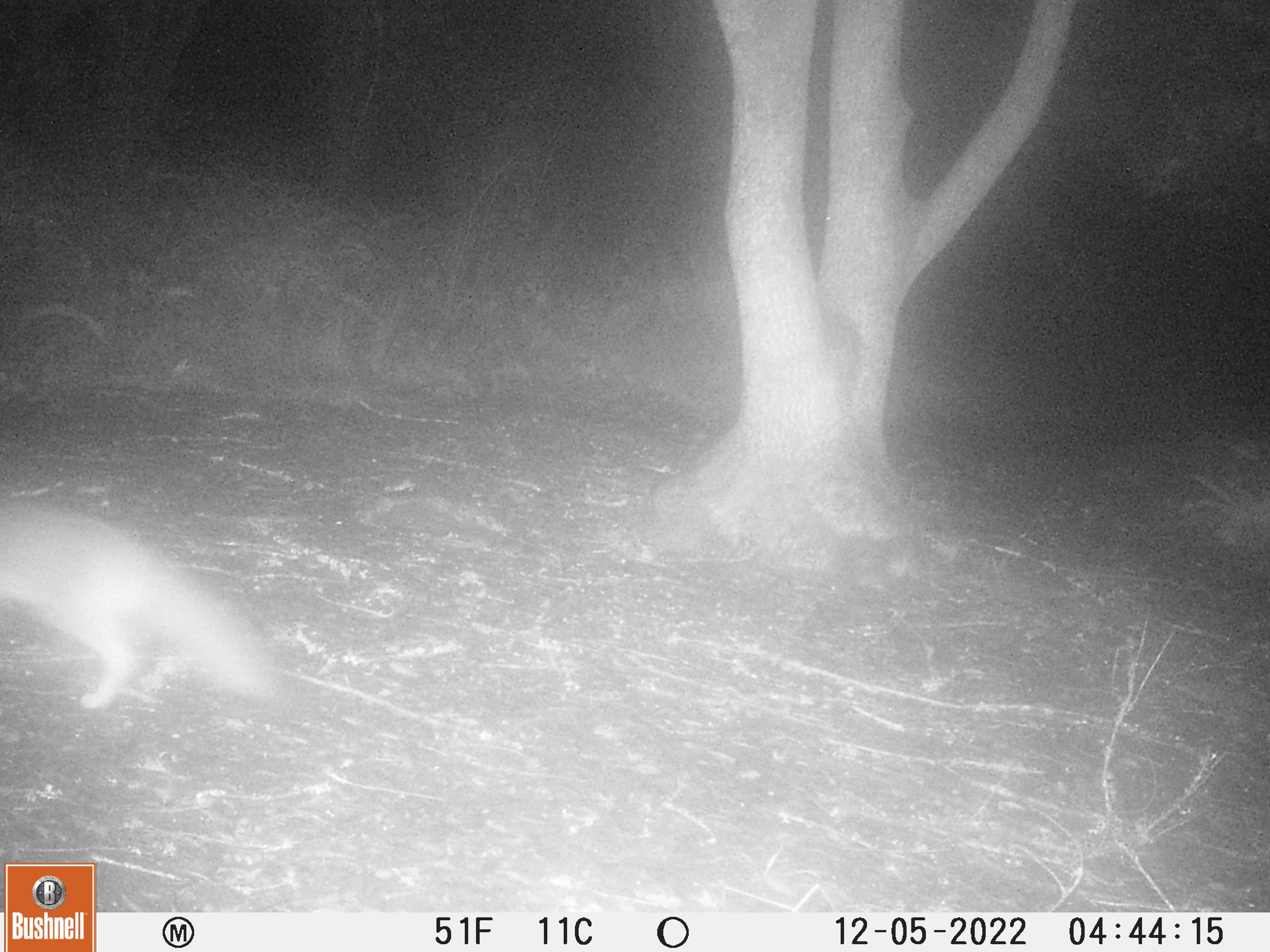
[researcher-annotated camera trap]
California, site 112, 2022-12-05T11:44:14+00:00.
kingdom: Animalia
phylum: Chordata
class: Mammalia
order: Carnivora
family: Canidae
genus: Urocyon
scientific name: Urocyon cinereoargenteus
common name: gray fox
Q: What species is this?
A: Gray fox (Urocyon cinereoargenteus).